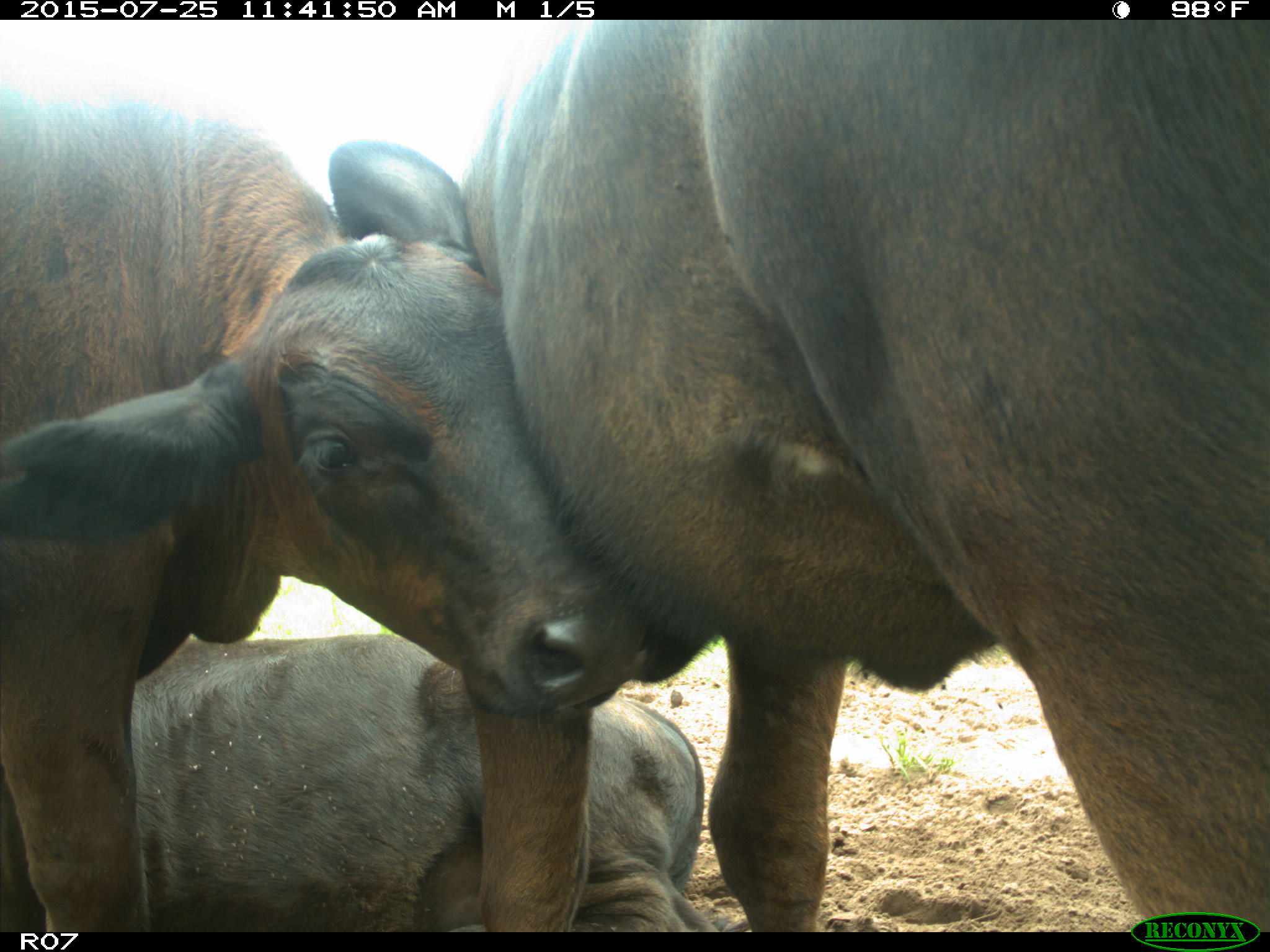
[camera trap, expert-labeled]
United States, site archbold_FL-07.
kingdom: Animalia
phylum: Chordata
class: Mammalia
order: Artiodactyla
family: Bovidae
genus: Bos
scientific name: Bos taurus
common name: domestic cow